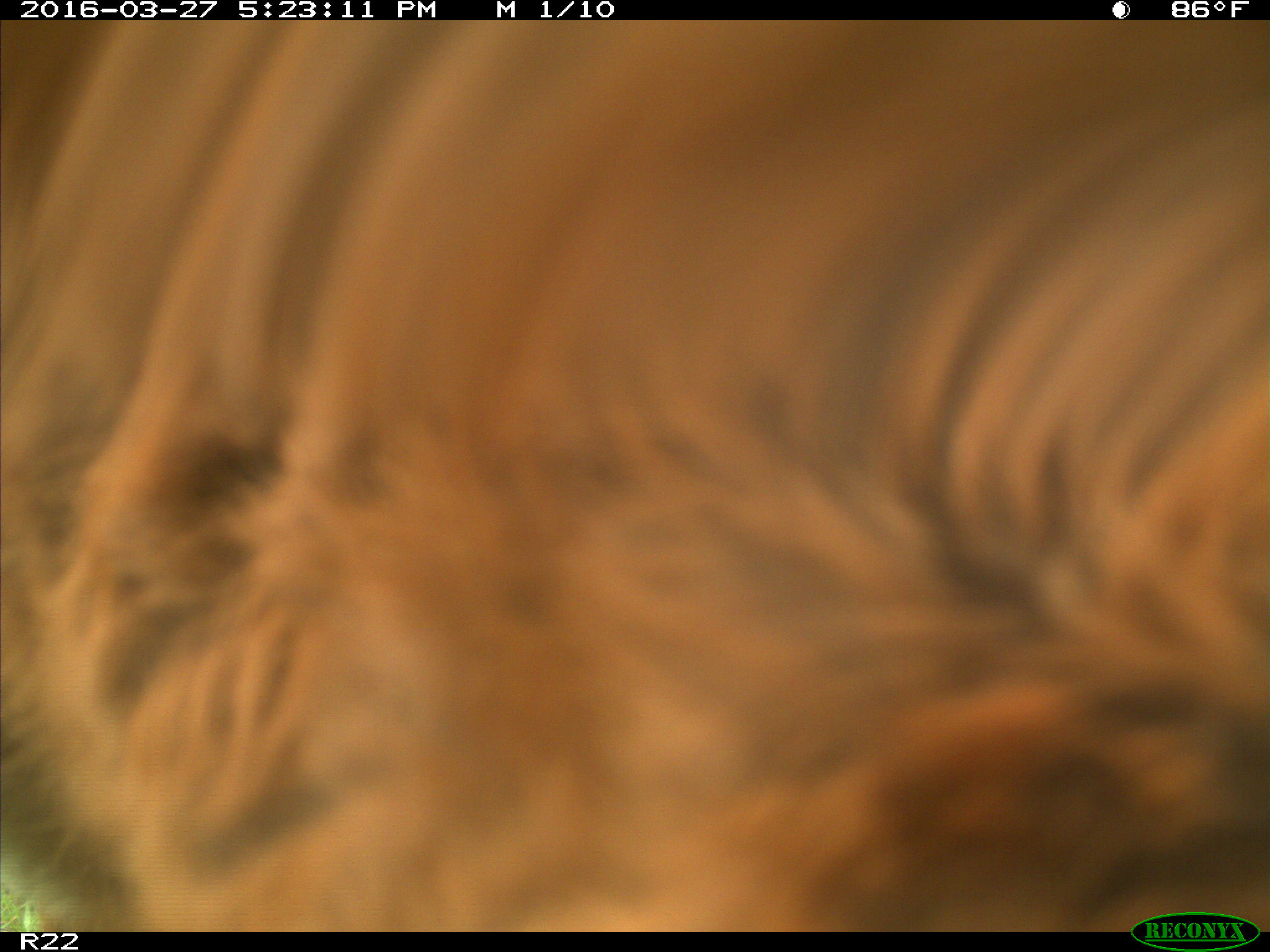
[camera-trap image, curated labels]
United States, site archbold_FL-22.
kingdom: Animalia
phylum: Chordata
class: Mammalia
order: Artiodactyla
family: Bovidae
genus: Bos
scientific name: Bos taurus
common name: domestic cow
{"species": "Bos taurus (domestic cow)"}